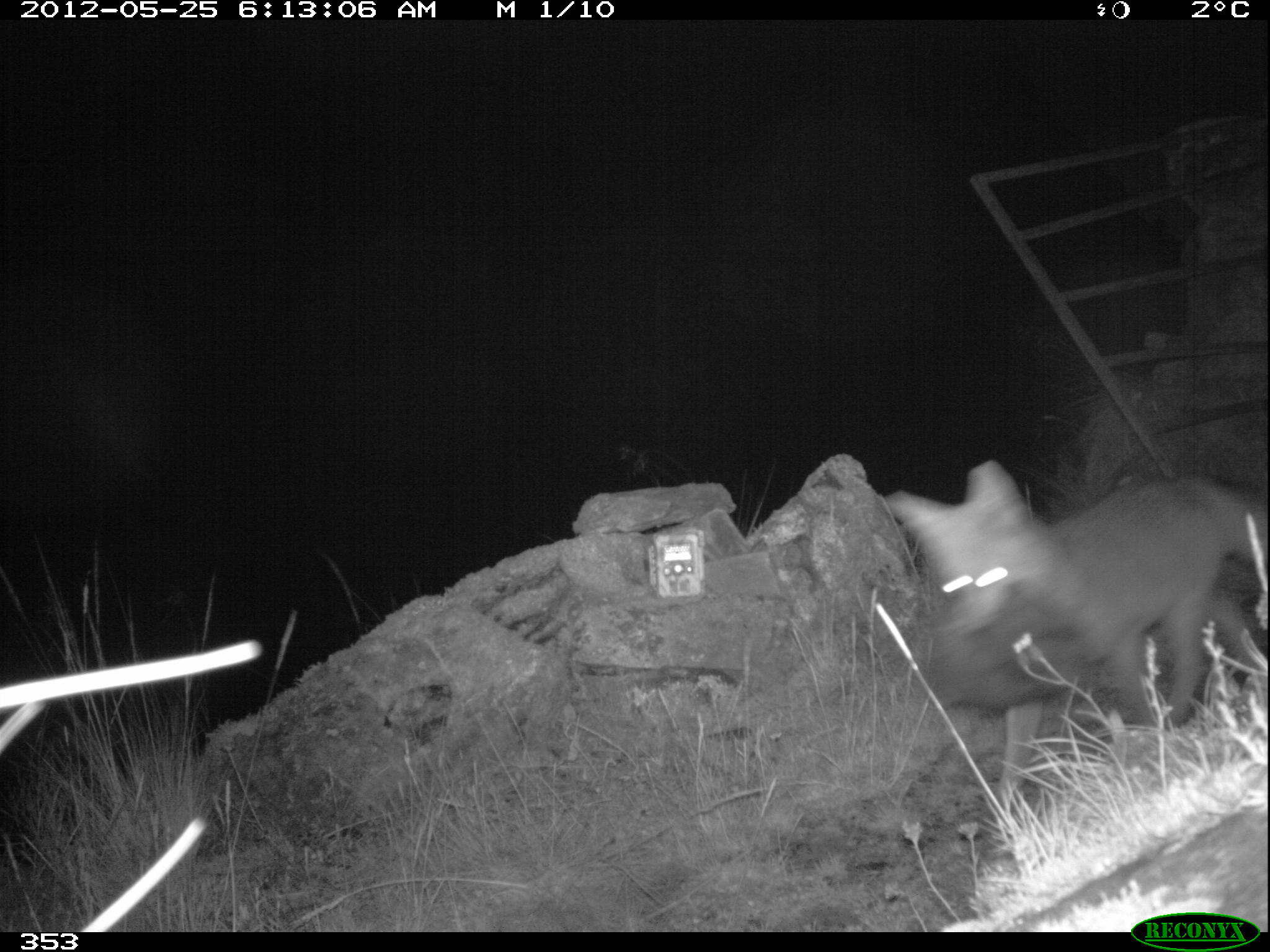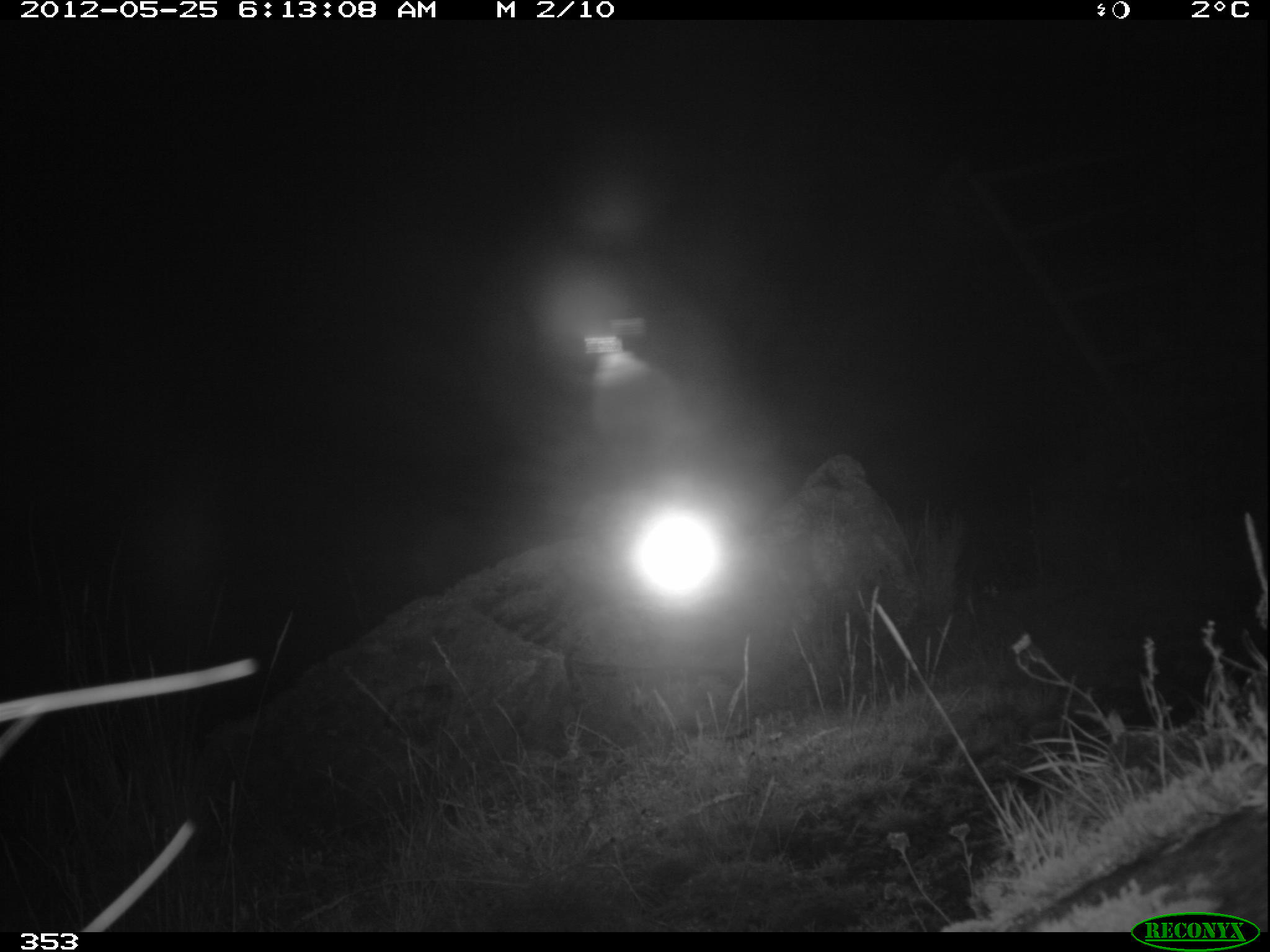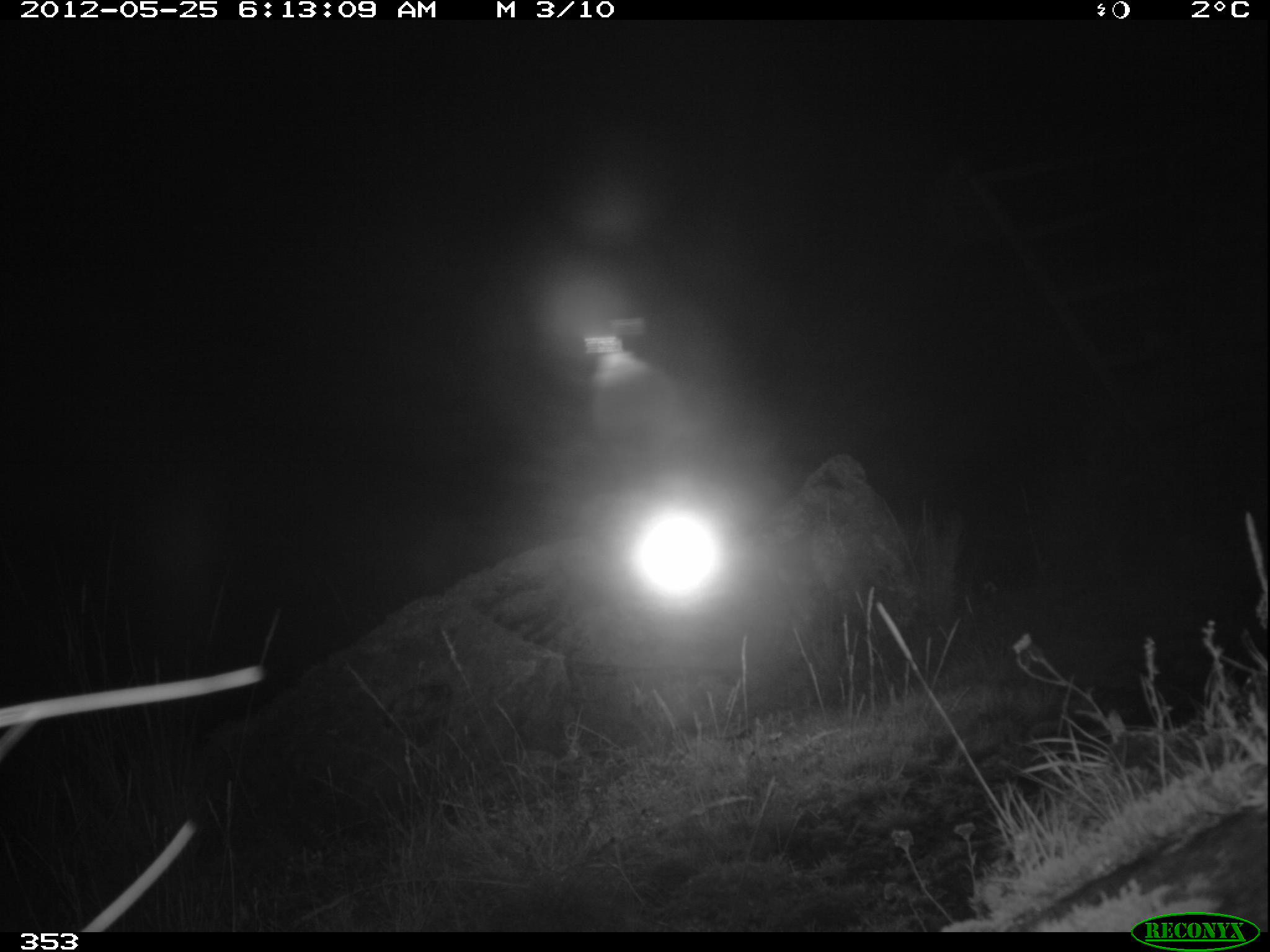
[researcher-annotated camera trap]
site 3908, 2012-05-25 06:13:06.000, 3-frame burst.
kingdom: Animalia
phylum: Chordata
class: Mammalia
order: Carnivora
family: Canidae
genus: Lycalopex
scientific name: Lycalopex culpaeus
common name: culpeo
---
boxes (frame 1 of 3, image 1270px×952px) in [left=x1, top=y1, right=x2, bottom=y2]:
lycalopex culpaeus: [left=883, top=455, right=1268, bottom=806]